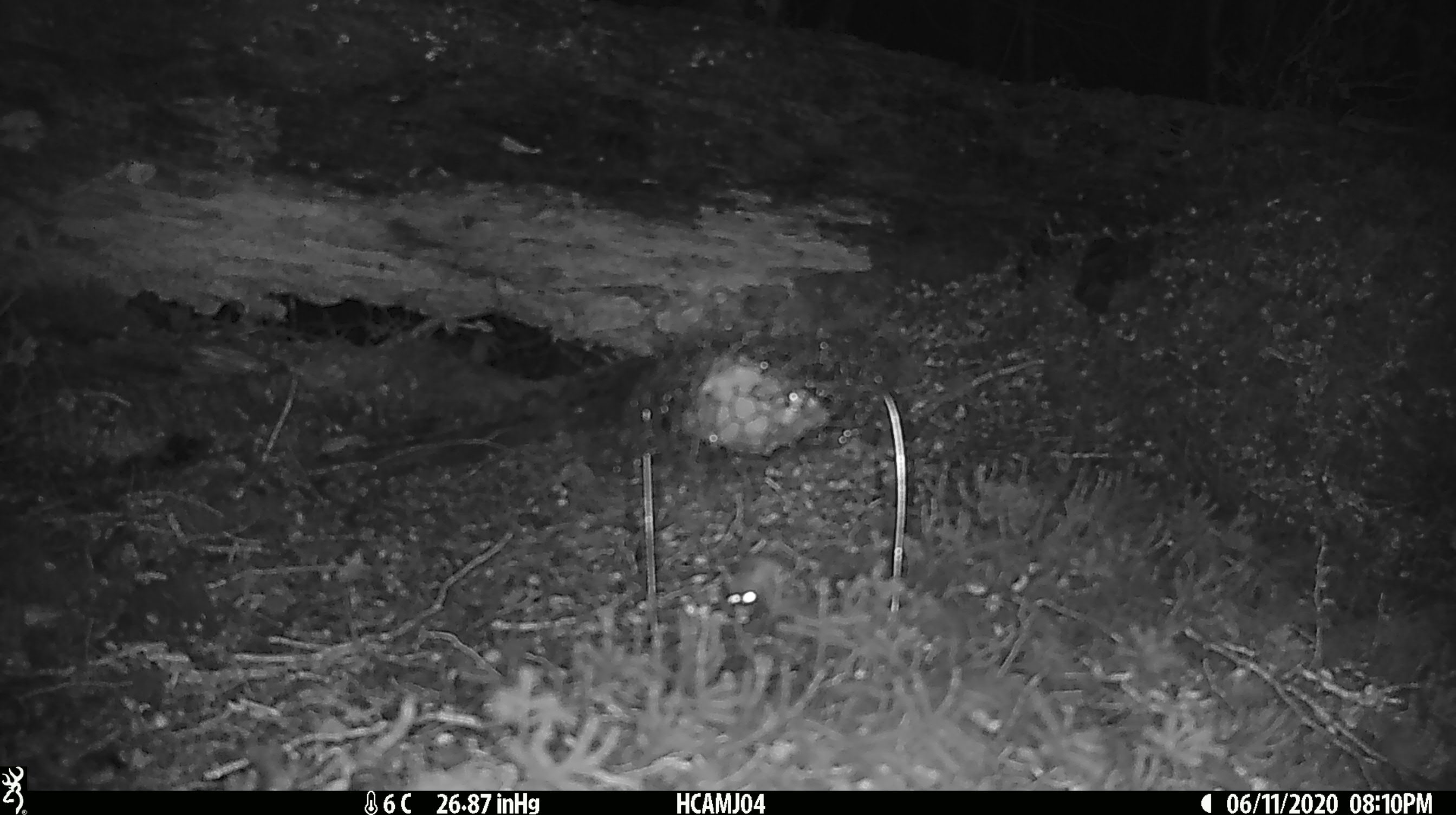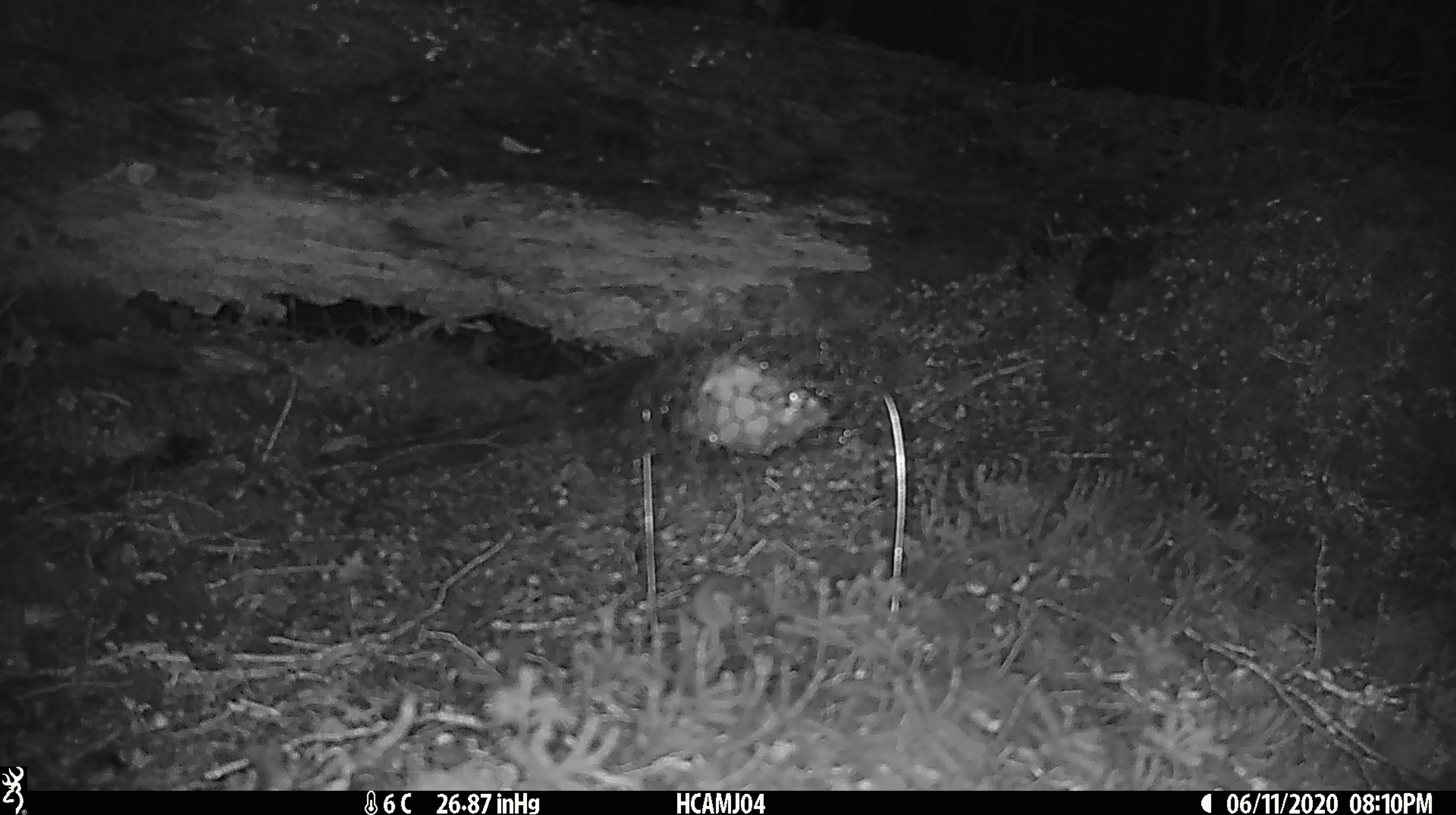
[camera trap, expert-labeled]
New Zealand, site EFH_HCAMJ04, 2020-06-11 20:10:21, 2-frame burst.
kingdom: Animalia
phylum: Chordata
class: Mammalia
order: Rodentia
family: Muridae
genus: Mus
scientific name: Mus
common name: mouse